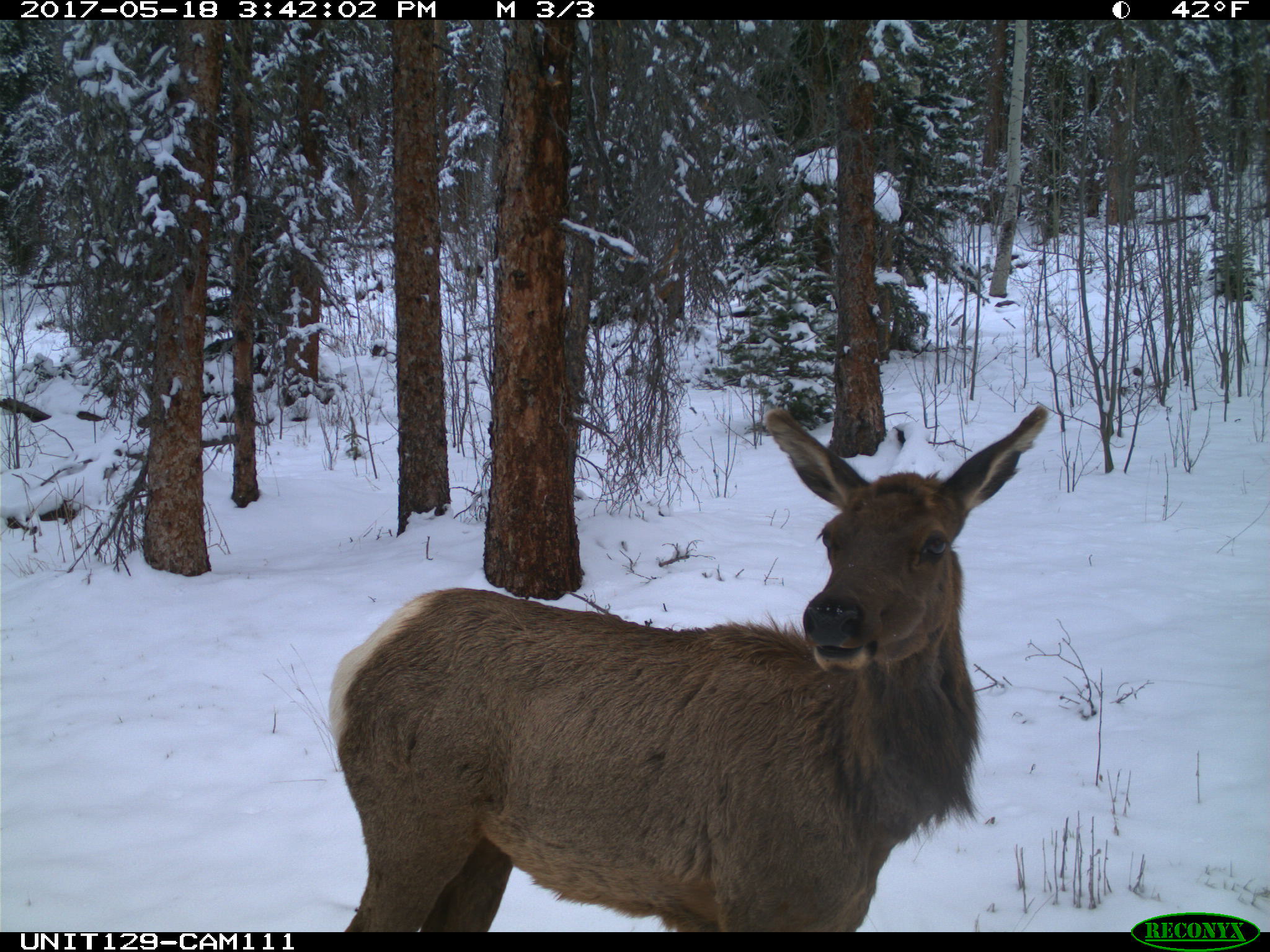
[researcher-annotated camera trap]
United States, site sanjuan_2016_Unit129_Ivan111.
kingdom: Animalia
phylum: Chordata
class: Mammalia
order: Artiodactyla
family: Cervidae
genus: Cervus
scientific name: Cervus elaphus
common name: red deer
Cervus elaphus (red deer).